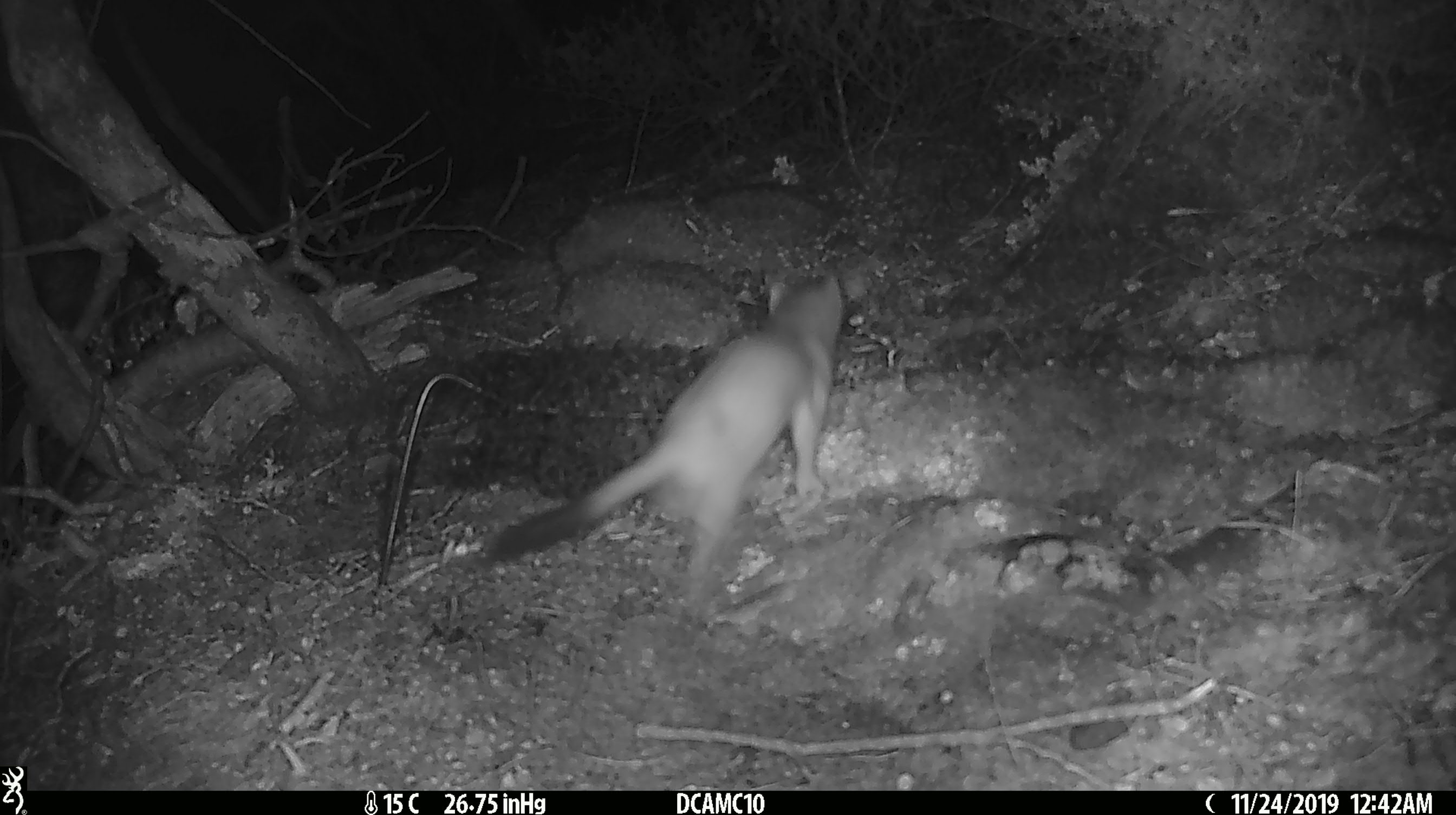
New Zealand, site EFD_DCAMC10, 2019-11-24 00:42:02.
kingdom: Animalia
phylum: Chordata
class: Mammalia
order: Carnivora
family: Mustelidae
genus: Mustela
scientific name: Mustela erminea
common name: stoat